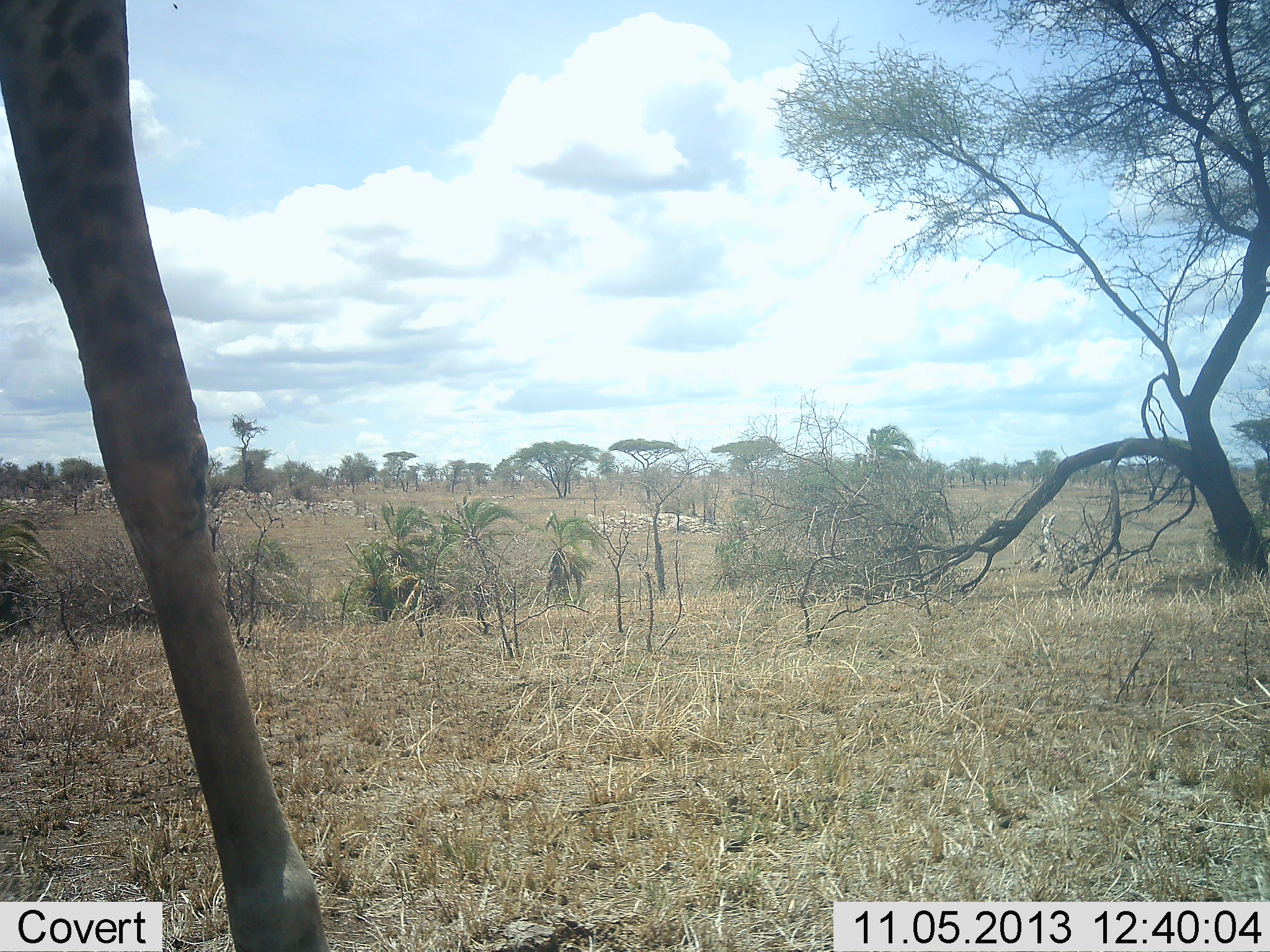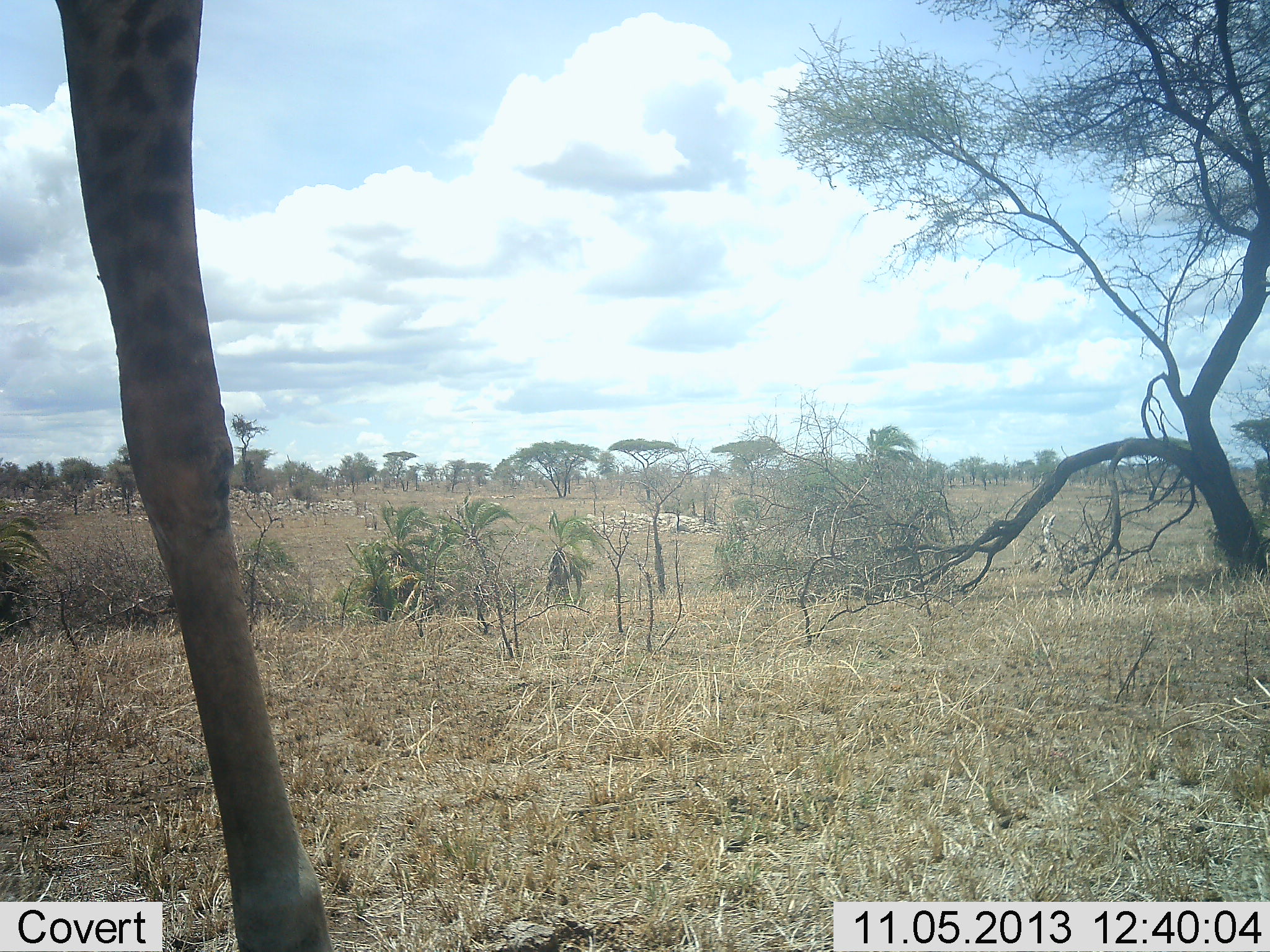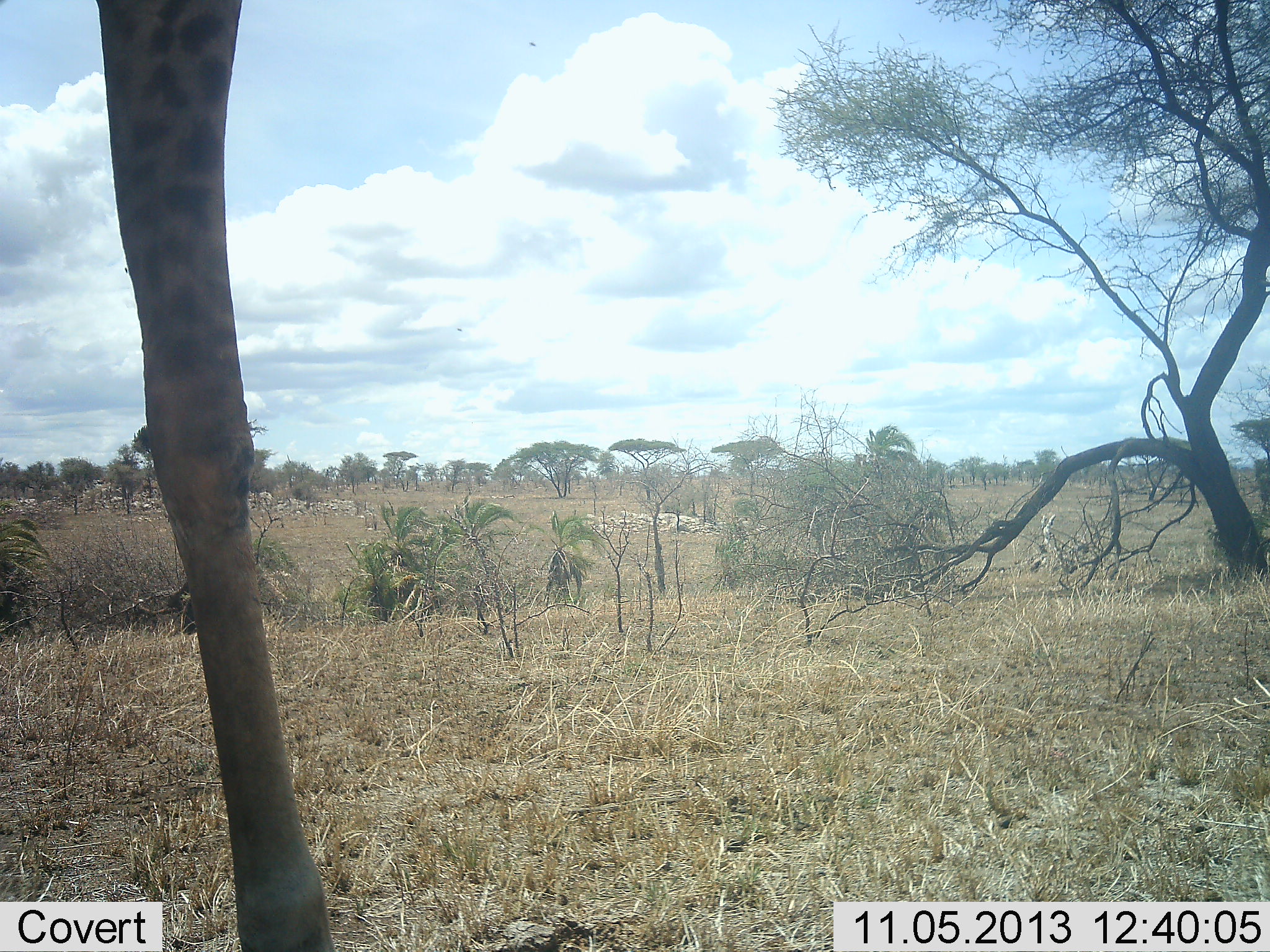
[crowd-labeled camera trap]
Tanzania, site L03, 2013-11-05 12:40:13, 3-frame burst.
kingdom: Animalia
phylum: Chordata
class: Mammalia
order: Artiodactyla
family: Giraffidae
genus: Giraffa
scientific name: Giraffa camelopardalis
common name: giraffe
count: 1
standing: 60%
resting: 0%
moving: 40%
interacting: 0%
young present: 0%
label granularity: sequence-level